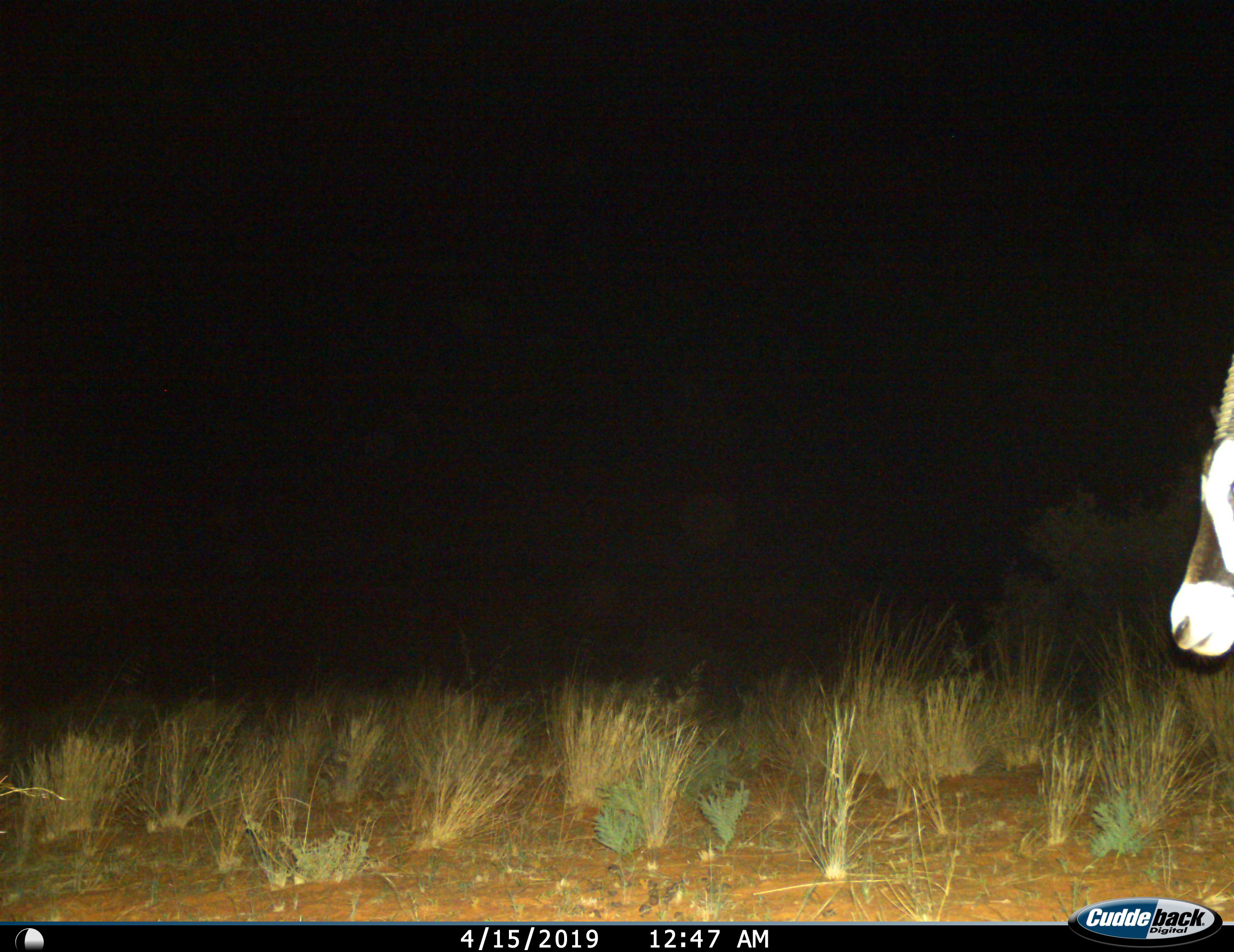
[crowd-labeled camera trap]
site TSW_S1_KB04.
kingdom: Animalia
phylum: Chordata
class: Mammalia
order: Artiodactyla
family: Bovidae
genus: Oryx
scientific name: Oryx gazella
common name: gemsbok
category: oryx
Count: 1.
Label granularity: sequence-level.